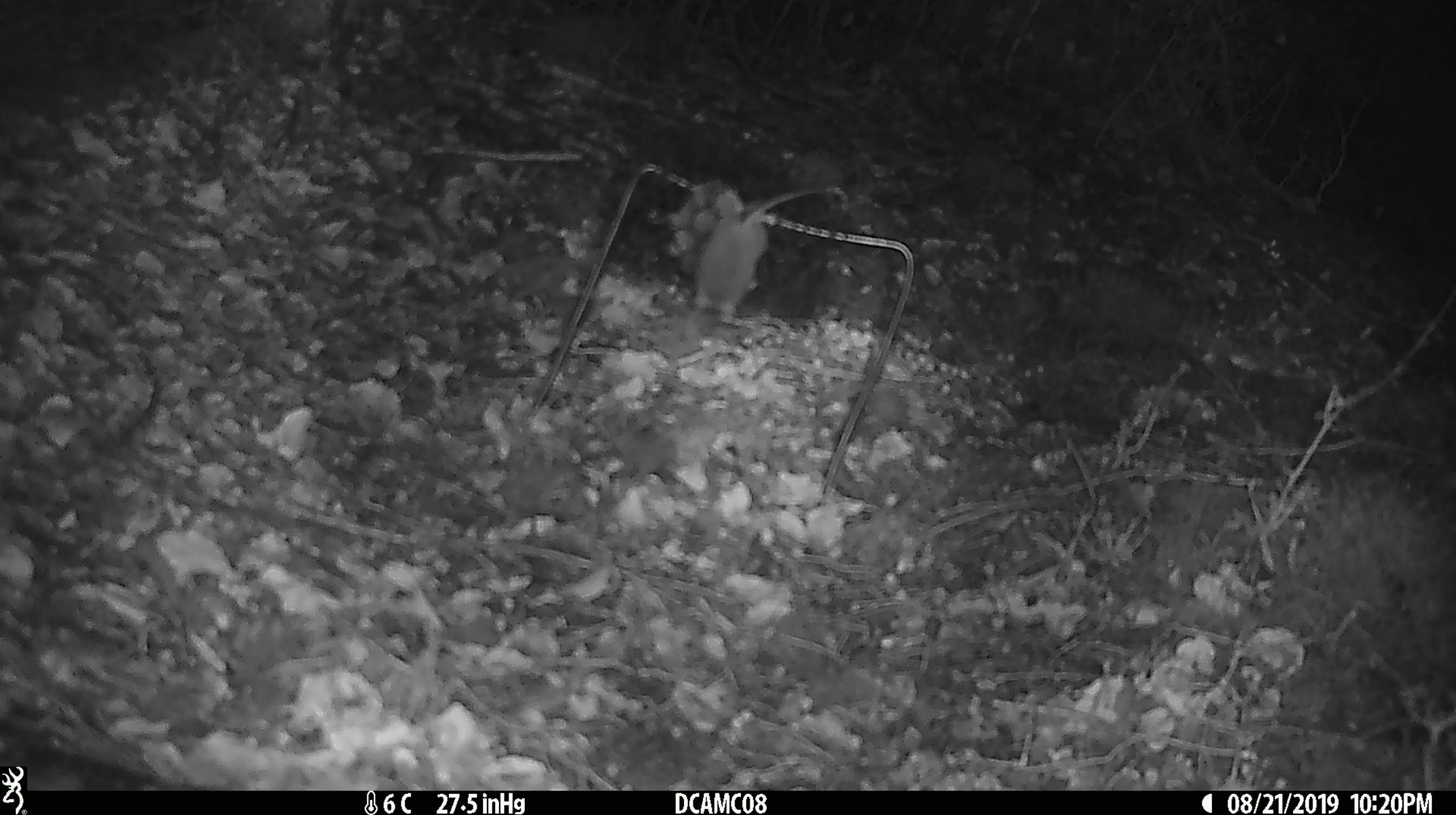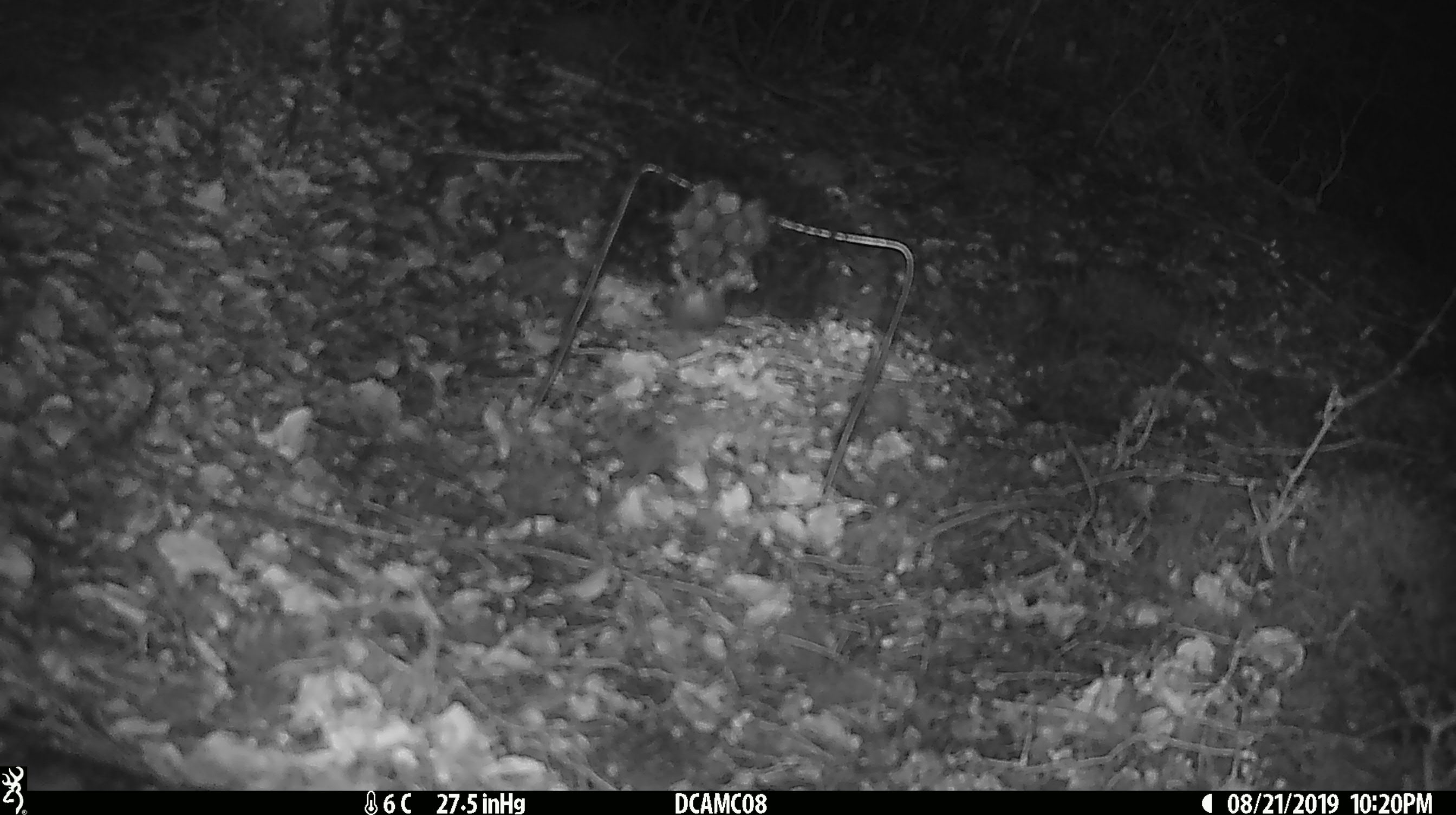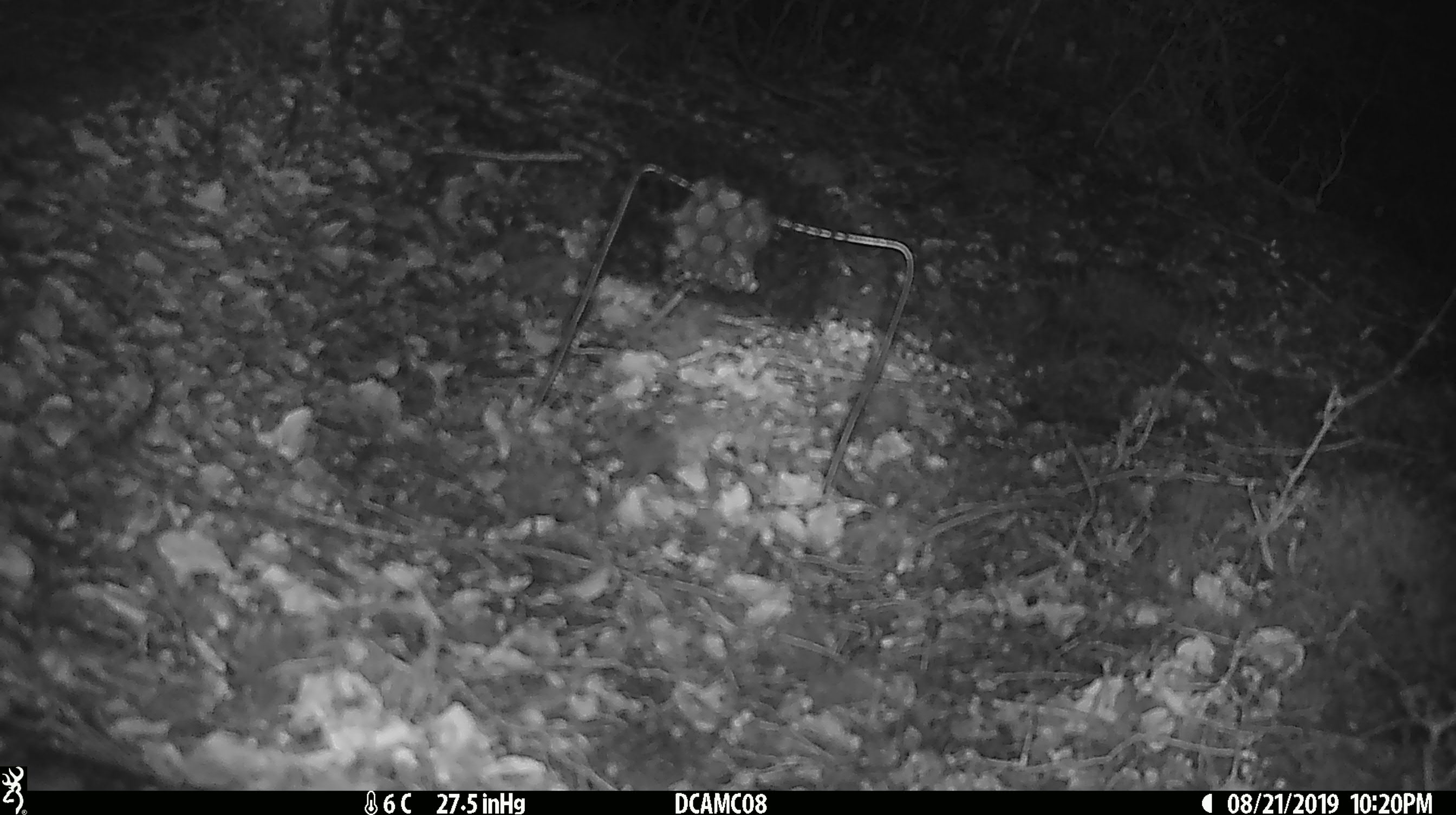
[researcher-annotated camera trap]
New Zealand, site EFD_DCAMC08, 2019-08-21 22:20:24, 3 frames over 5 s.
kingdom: Animalia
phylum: Chordata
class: Mammalia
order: Rodentia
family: Muridae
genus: Mus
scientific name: Mus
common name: mouse